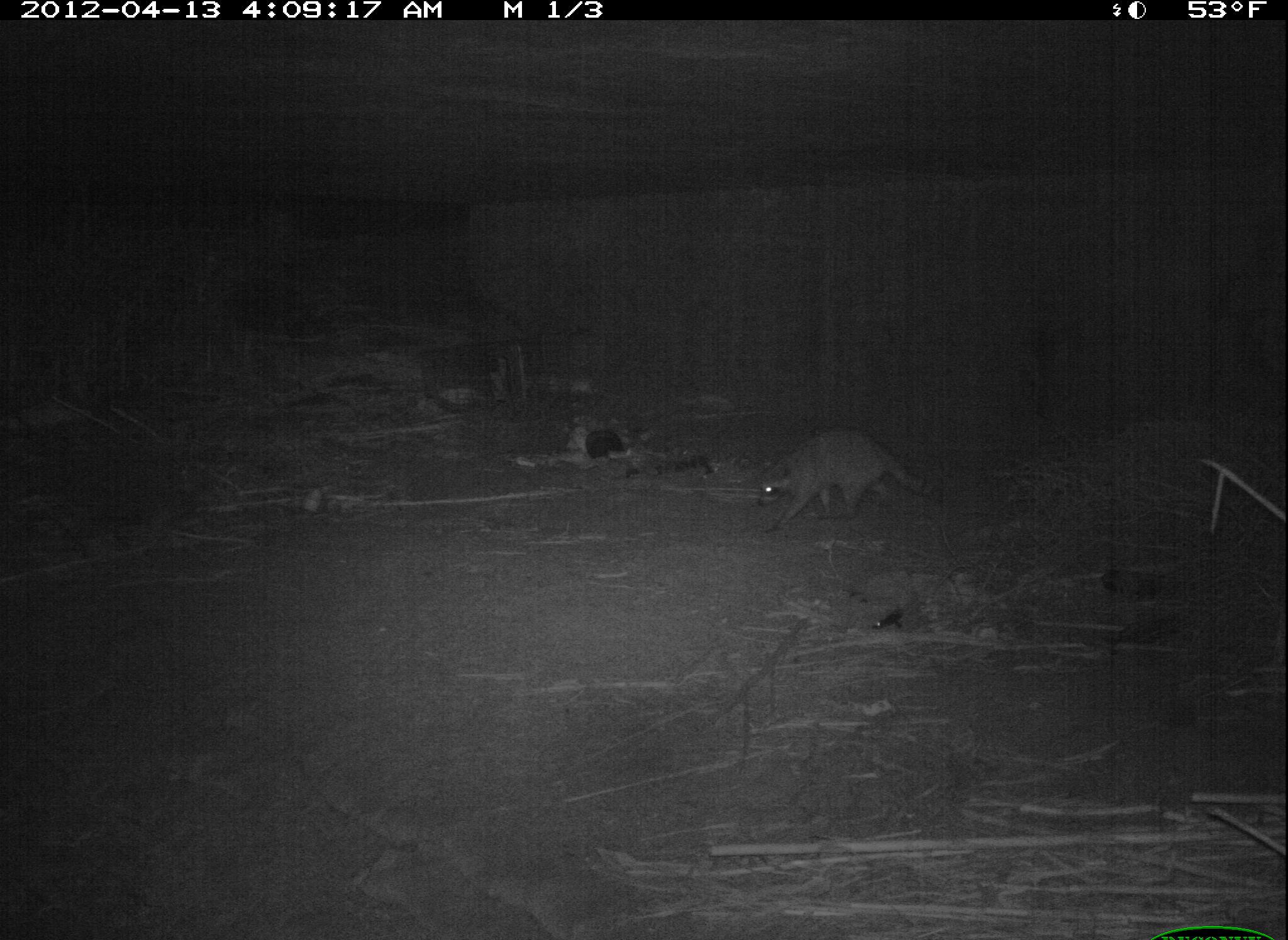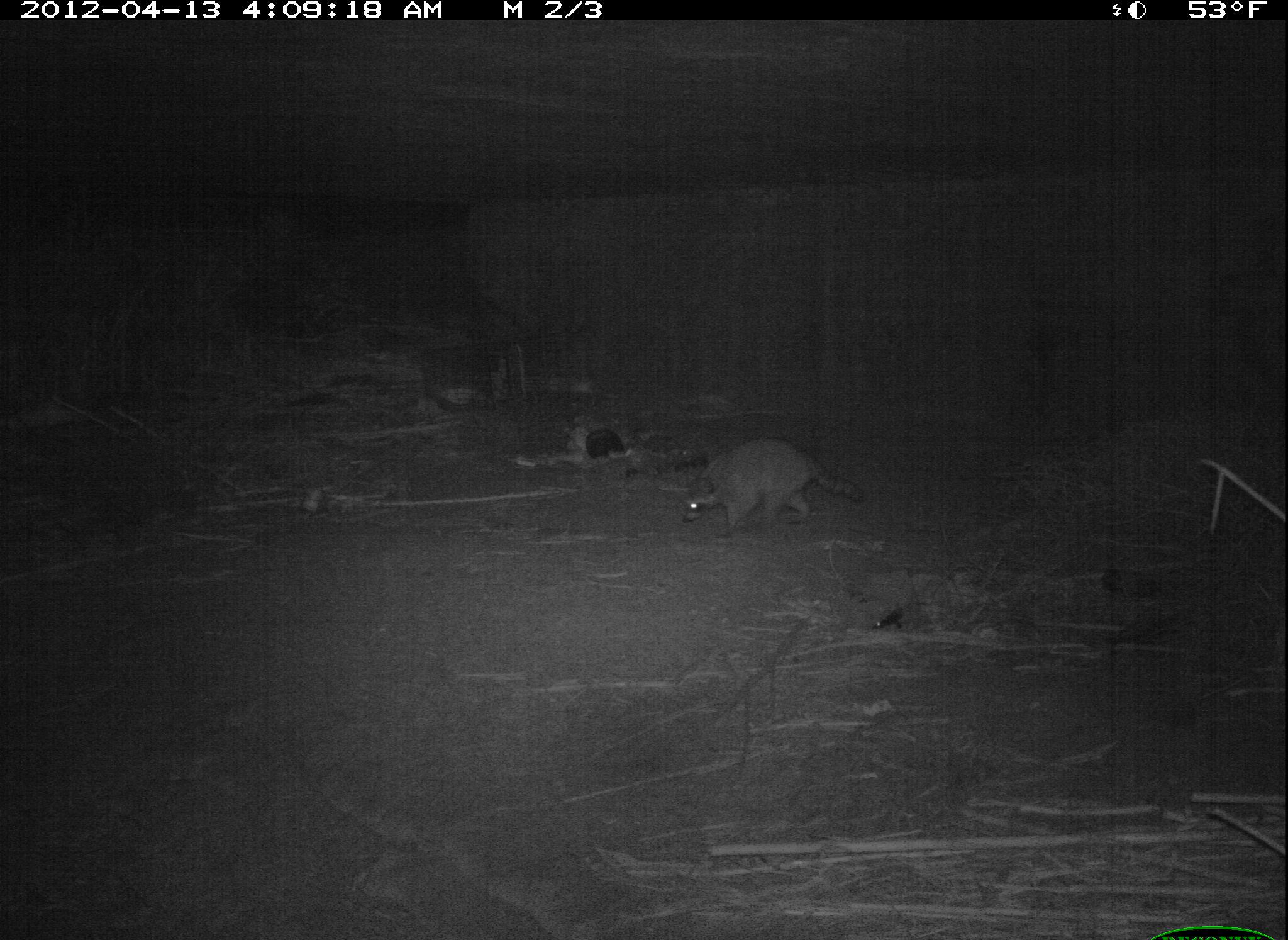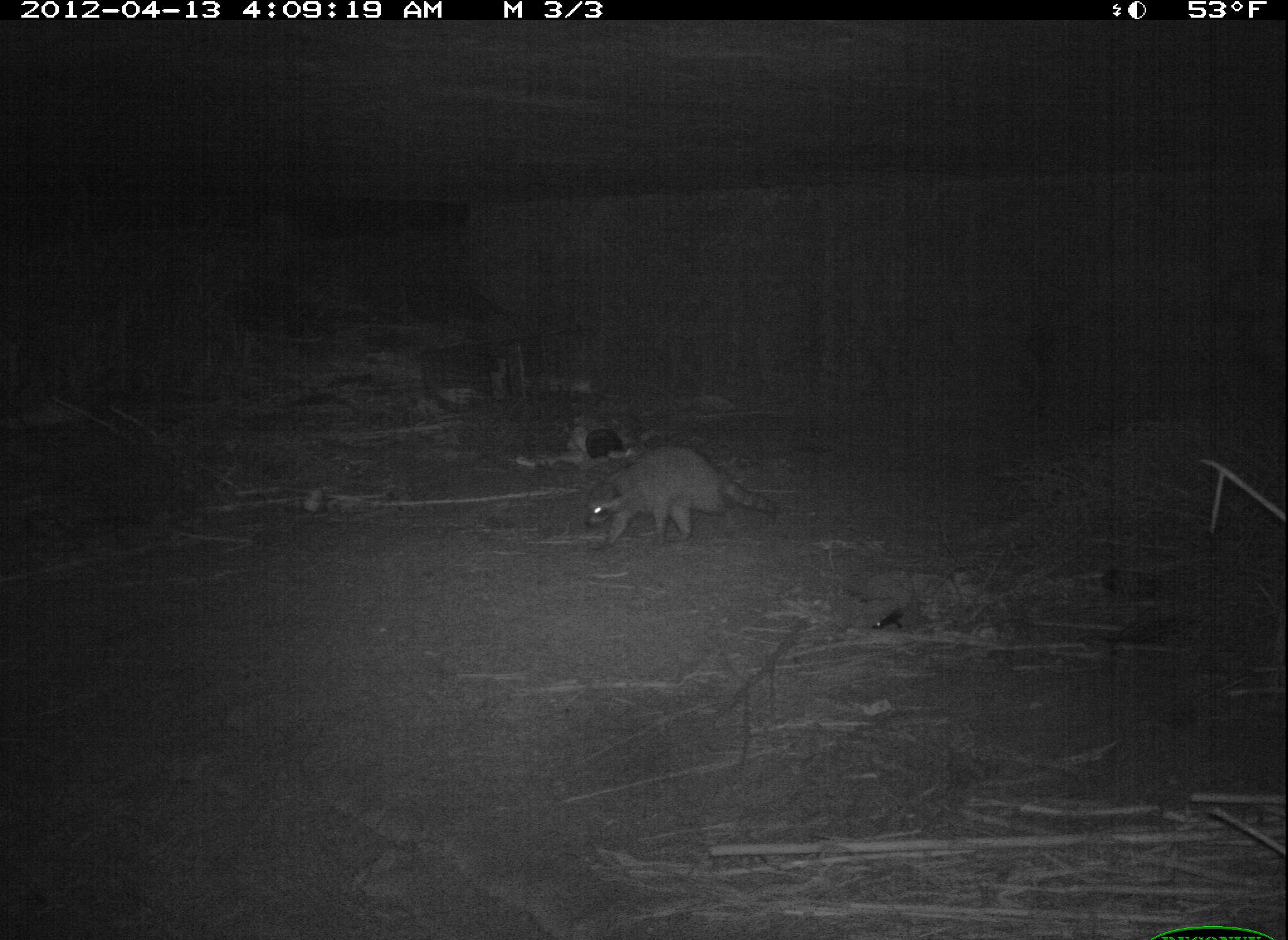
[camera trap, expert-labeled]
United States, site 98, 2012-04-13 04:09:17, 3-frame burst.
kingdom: Animalia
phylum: Chordata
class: Mammalia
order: Carnivora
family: Procyonidae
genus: Procyon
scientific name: Procyon lotor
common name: raccoon